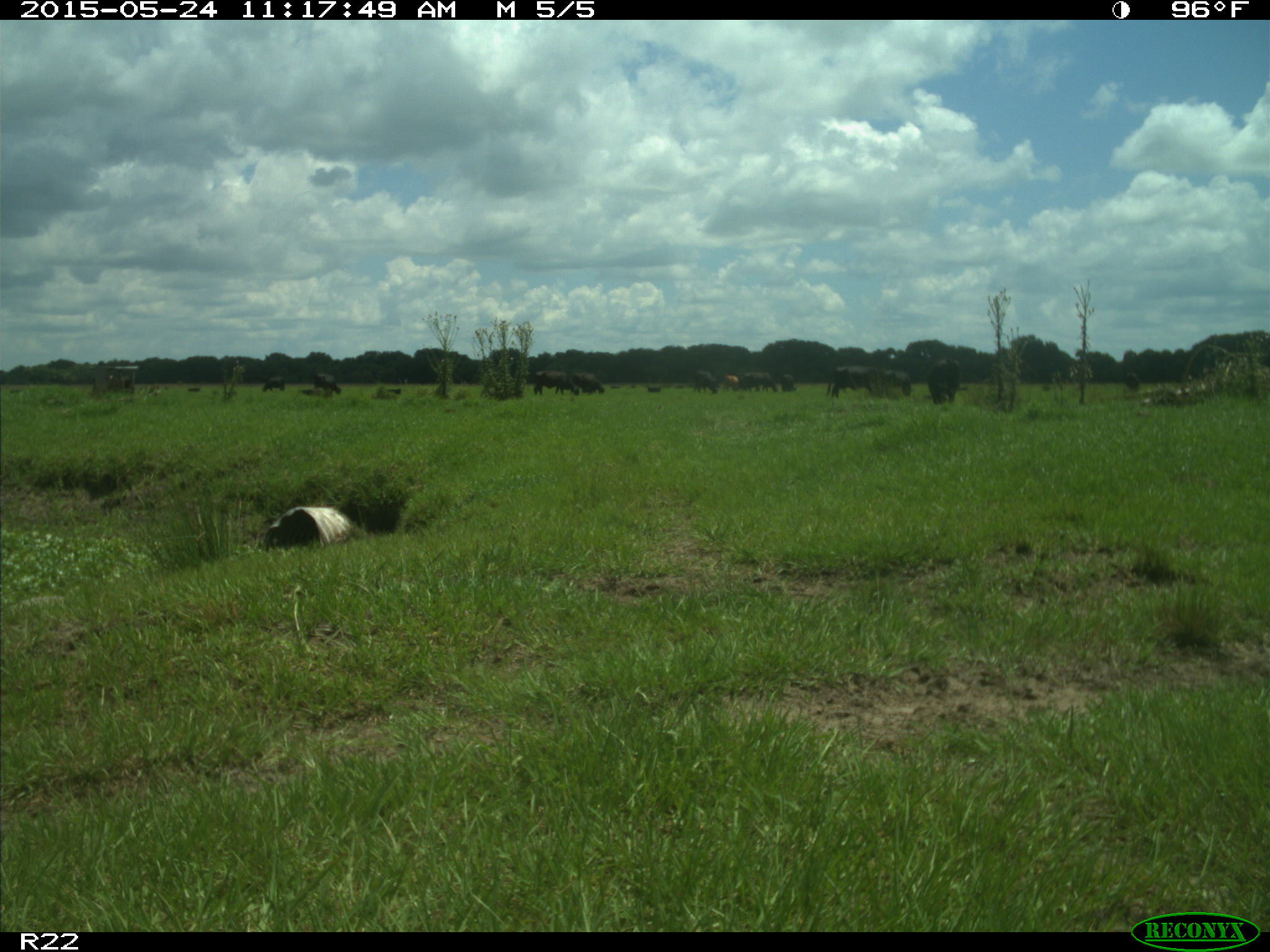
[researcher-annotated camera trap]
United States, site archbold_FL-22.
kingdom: Animalia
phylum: Chordata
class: Mammalia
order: Artiodactyla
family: Bovidae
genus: Bos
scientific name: Bos taurus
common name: domestic cow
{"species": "Bos taurus (domestic cow)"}